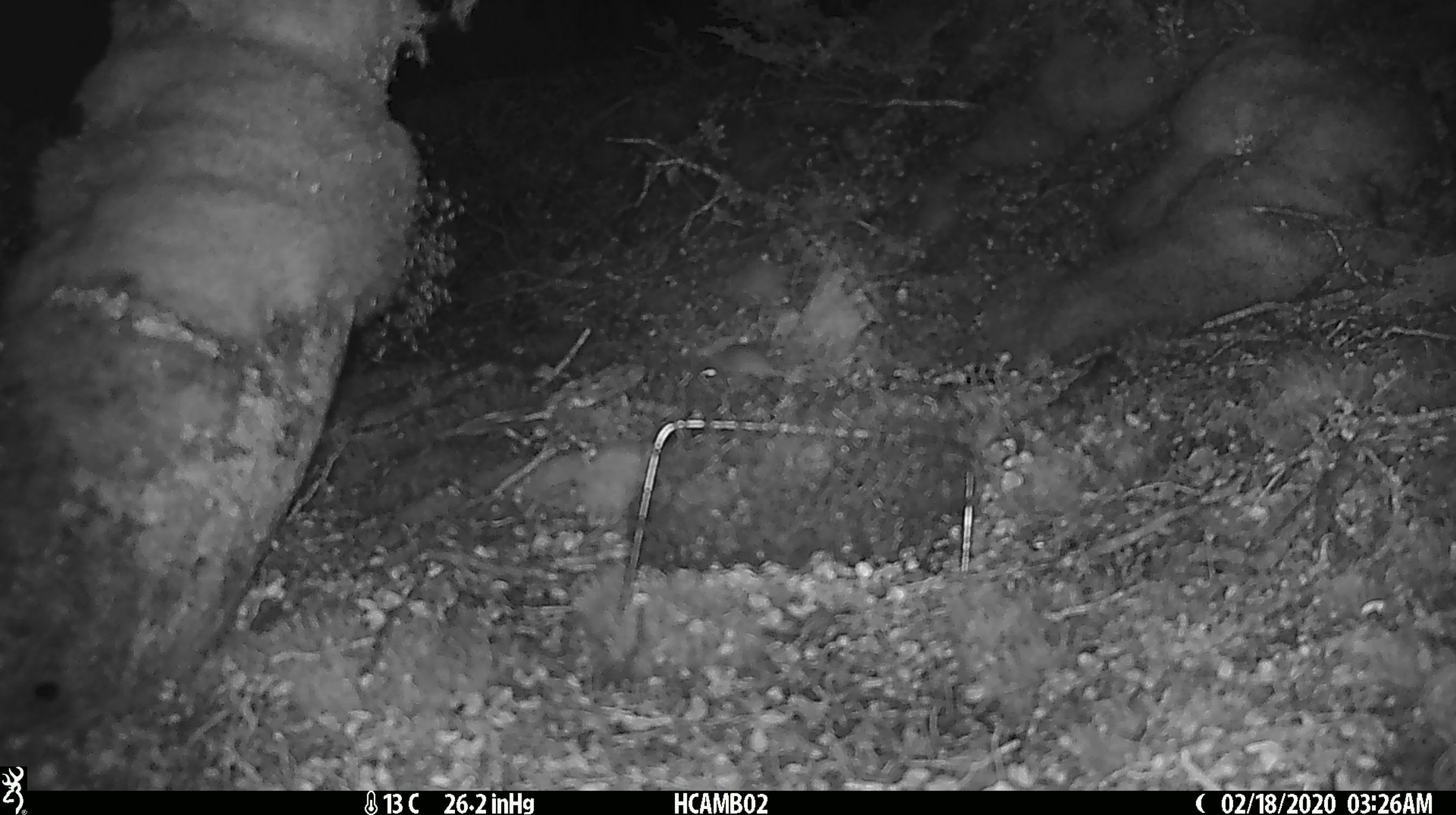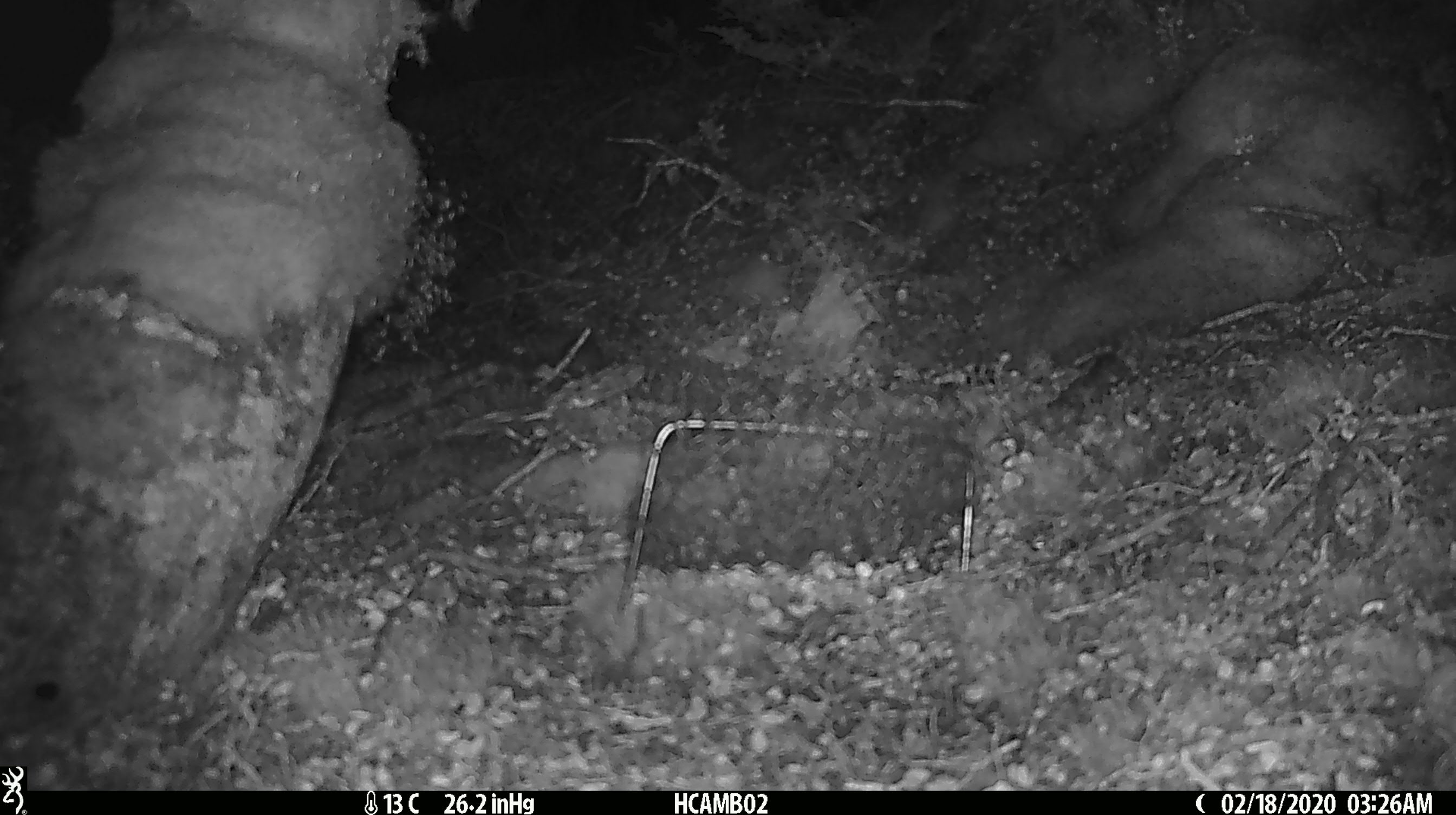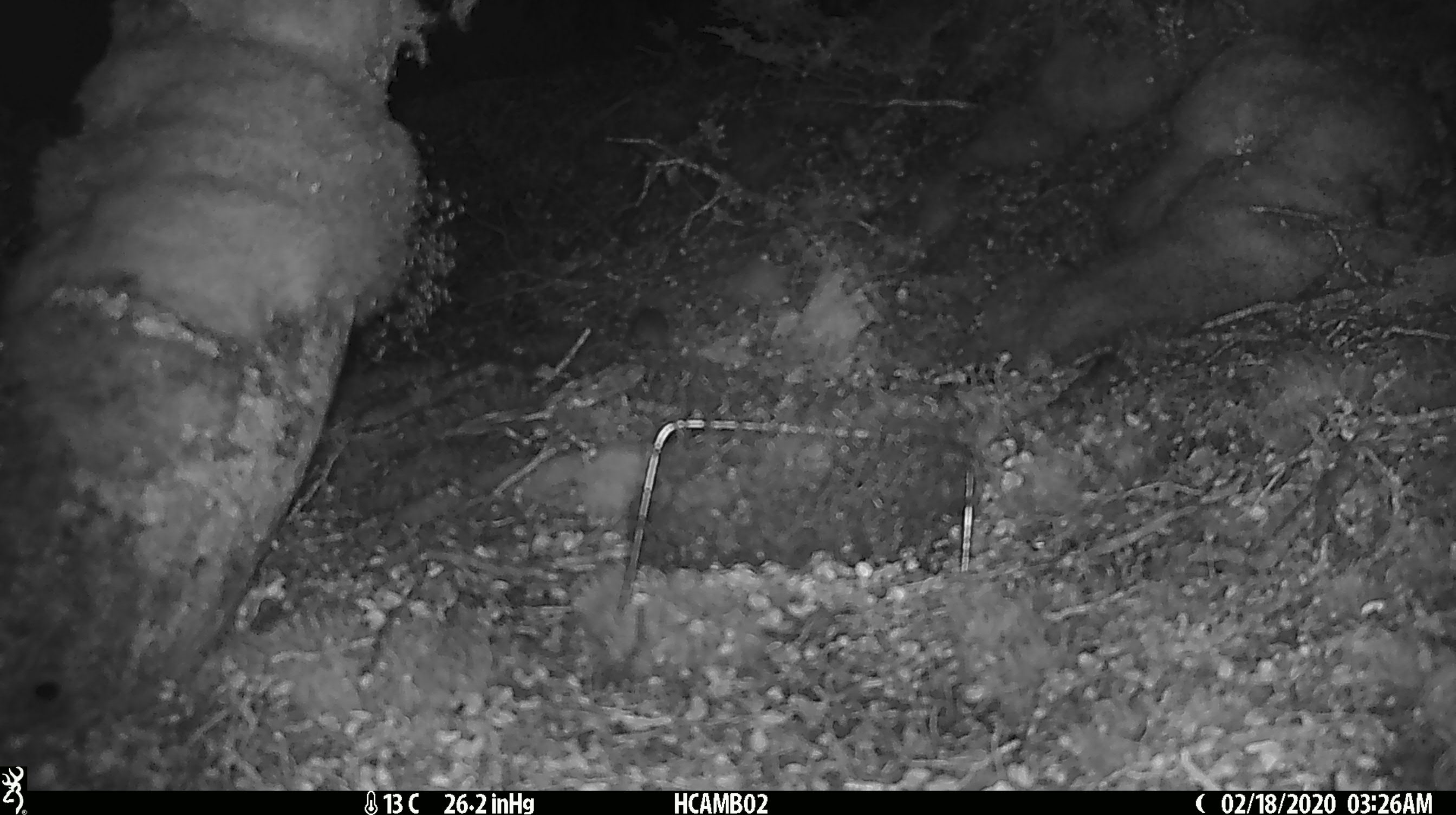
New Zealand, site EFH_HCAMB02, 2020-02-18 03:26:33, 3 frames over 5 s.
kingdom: Animalia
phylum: Chordata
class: Mammalia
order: Rodentia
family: Muridae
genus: Mus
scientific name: Mus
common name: mouse